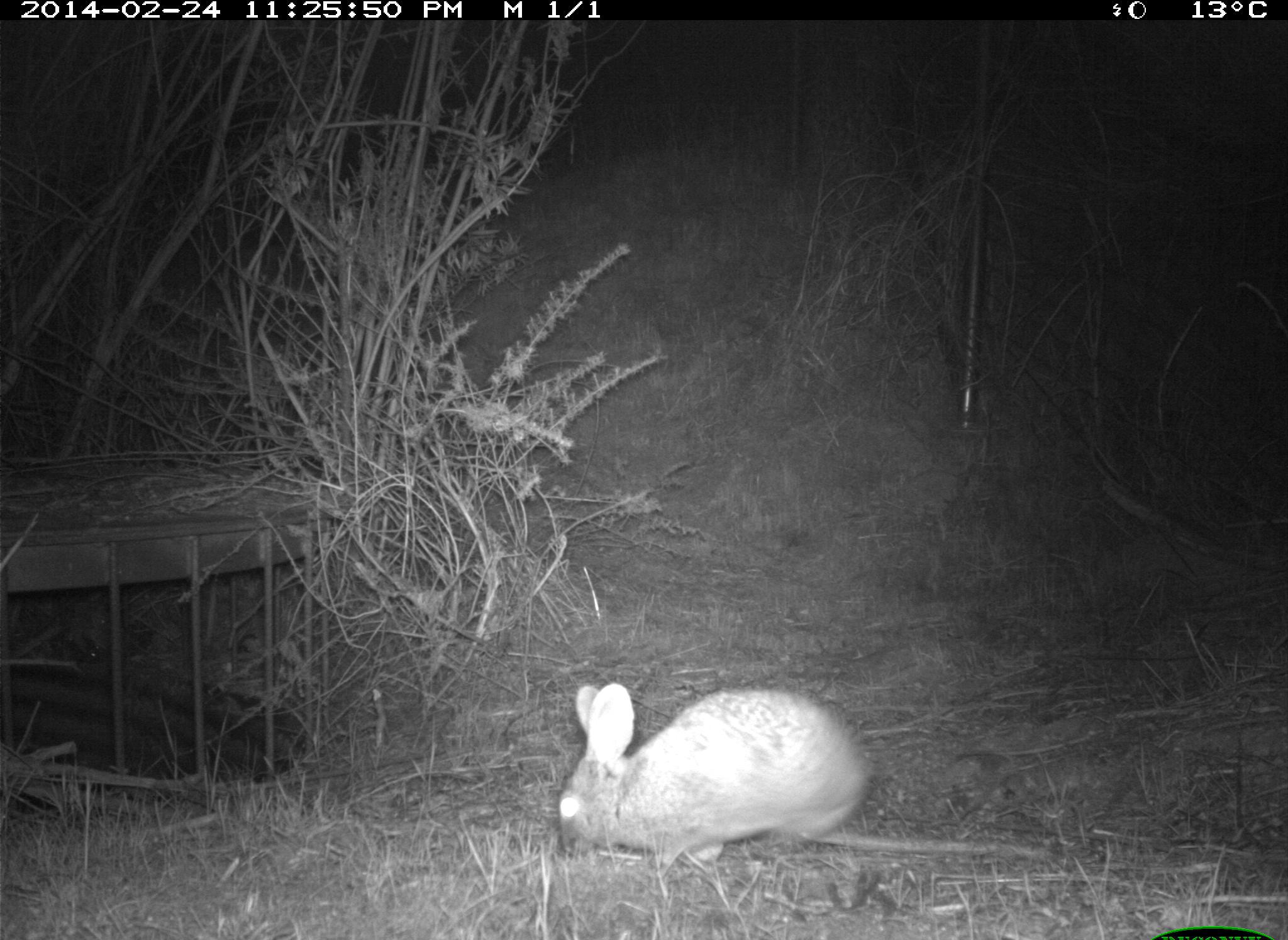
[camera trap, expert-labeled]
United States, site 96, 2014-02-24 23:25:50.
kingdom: Animalia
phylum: Chordata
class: Mammalia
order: Lagomorpha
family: Leporidae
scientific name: Leporidae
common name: rabbits and hares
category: rabbit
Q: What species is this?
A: Rabbit (rabbits and hares) (Leporidae).